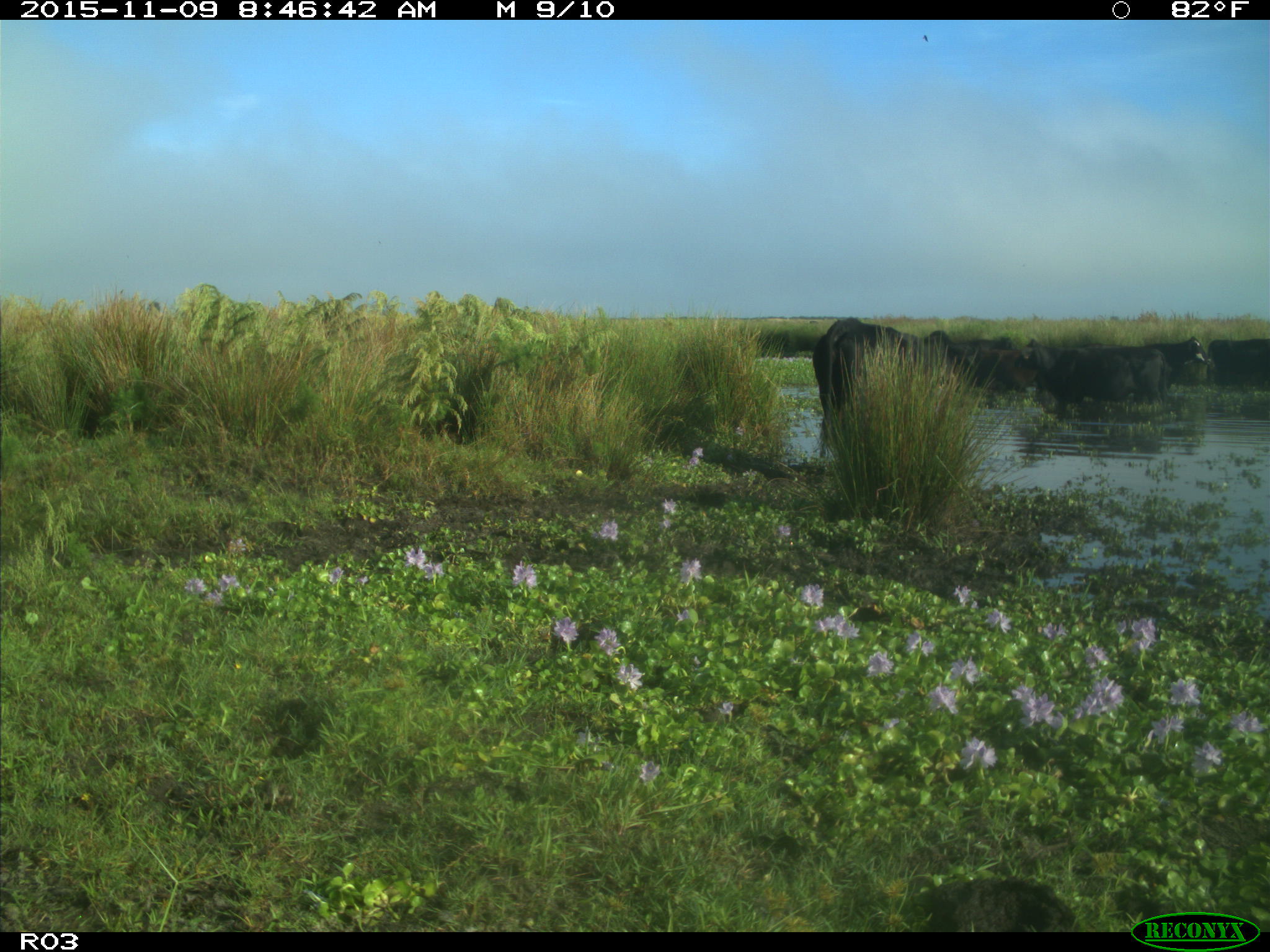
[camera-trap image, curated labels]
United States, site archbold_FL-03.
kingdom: Animalia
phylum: Chordata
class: Mammalia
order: Artiodactyla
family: Bovidae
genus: Bos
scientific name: Bos taurus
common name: domestic cow